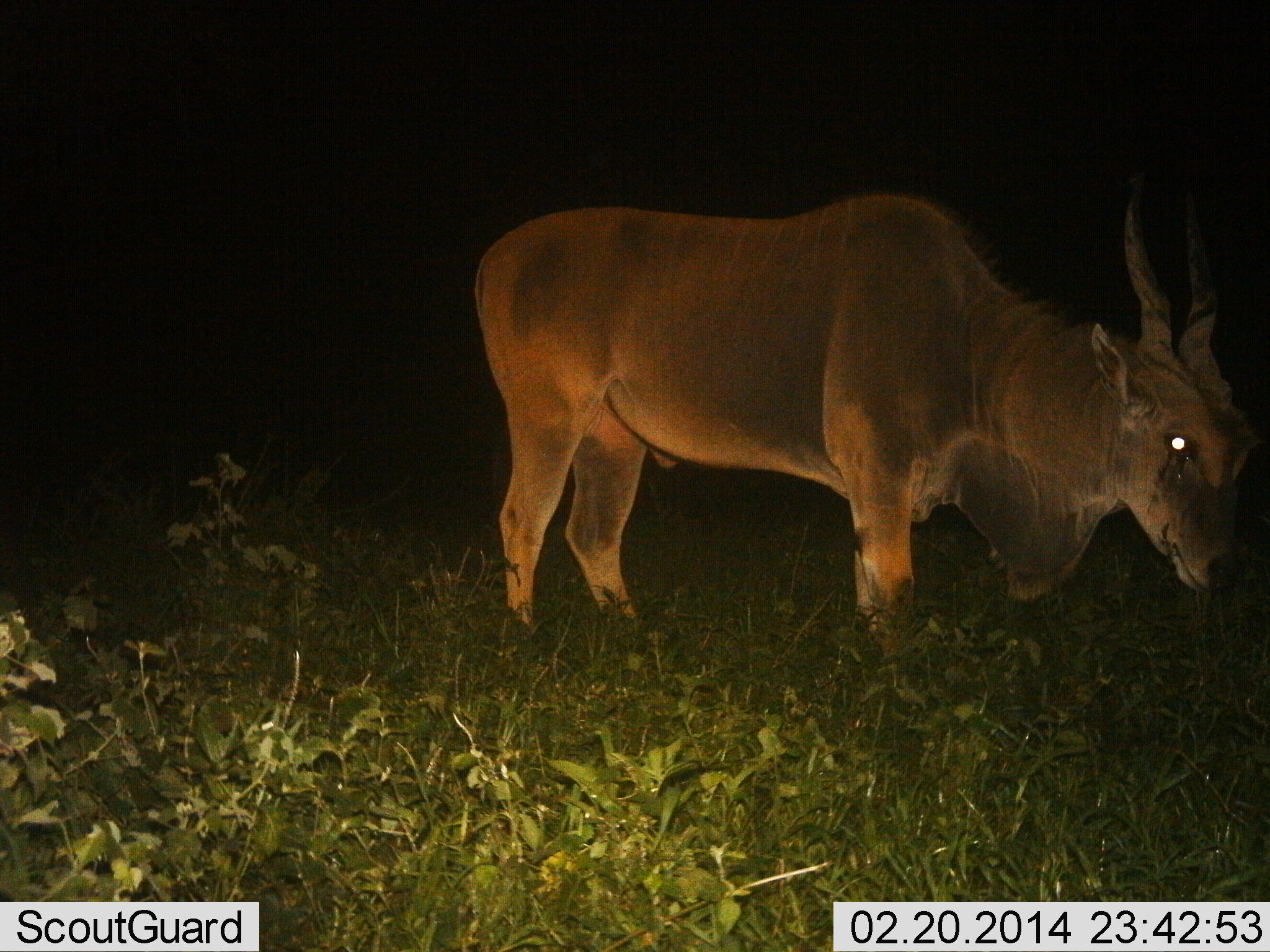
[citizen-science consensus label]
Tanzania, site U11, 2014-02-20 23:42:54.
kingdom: Animalia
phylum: Chordata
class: Mammalia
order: Artiodactyla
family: Bovidae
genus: Tragelaphus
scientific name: Tragelaphus oryx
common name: eland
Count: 1.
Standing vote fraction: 90%.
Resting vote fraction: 10%.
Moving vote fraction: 10%.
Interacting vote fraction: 0%.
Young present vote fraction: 0%.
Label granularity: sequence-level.